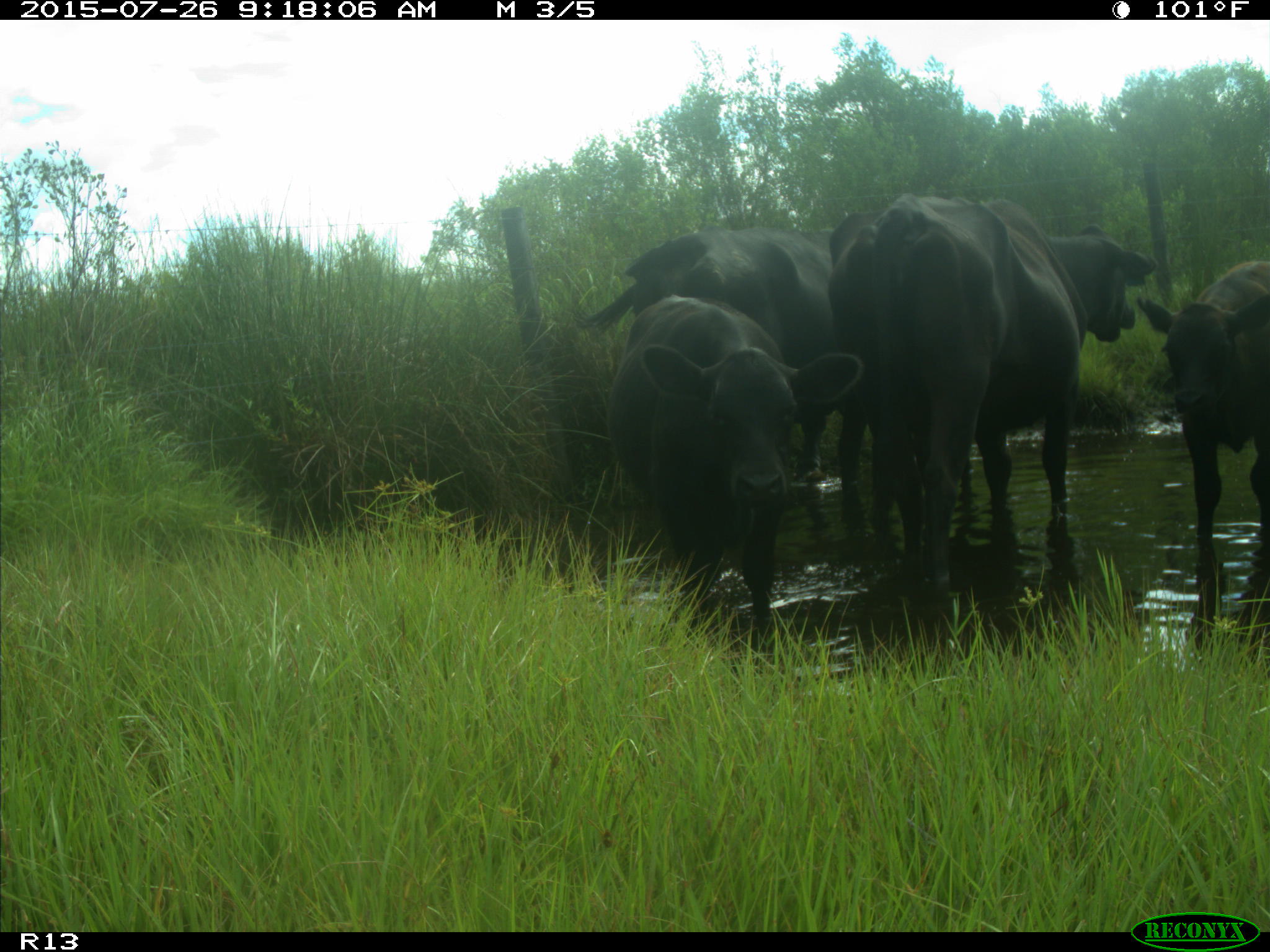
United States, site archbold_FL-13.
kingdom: Animalia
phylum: Chordata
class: Mammalia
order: Artiodactyla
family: Bovidae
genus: Bos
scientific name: Bos taurus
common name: domestic cow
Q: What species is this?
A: Bos taurus (domestic cow).